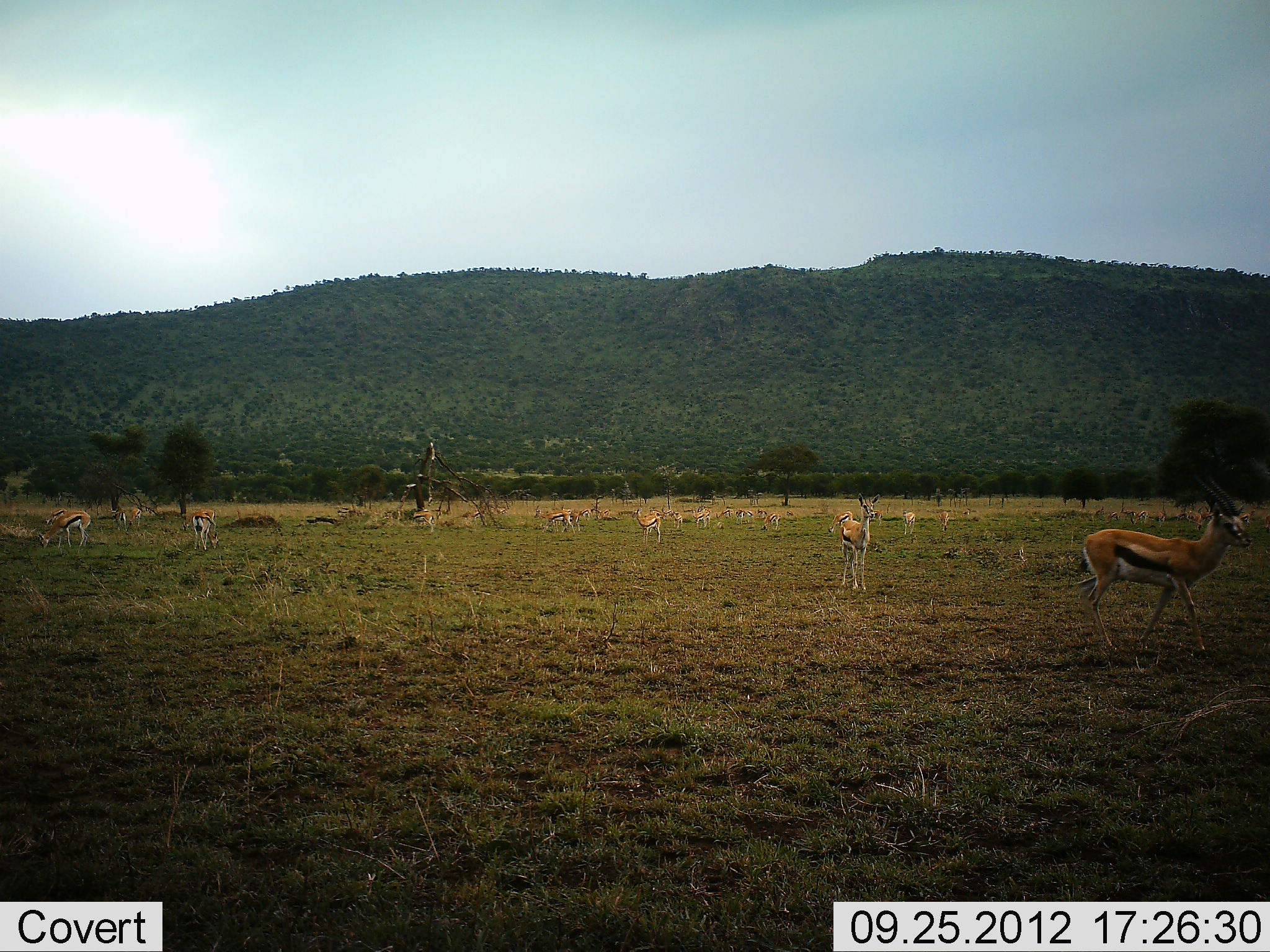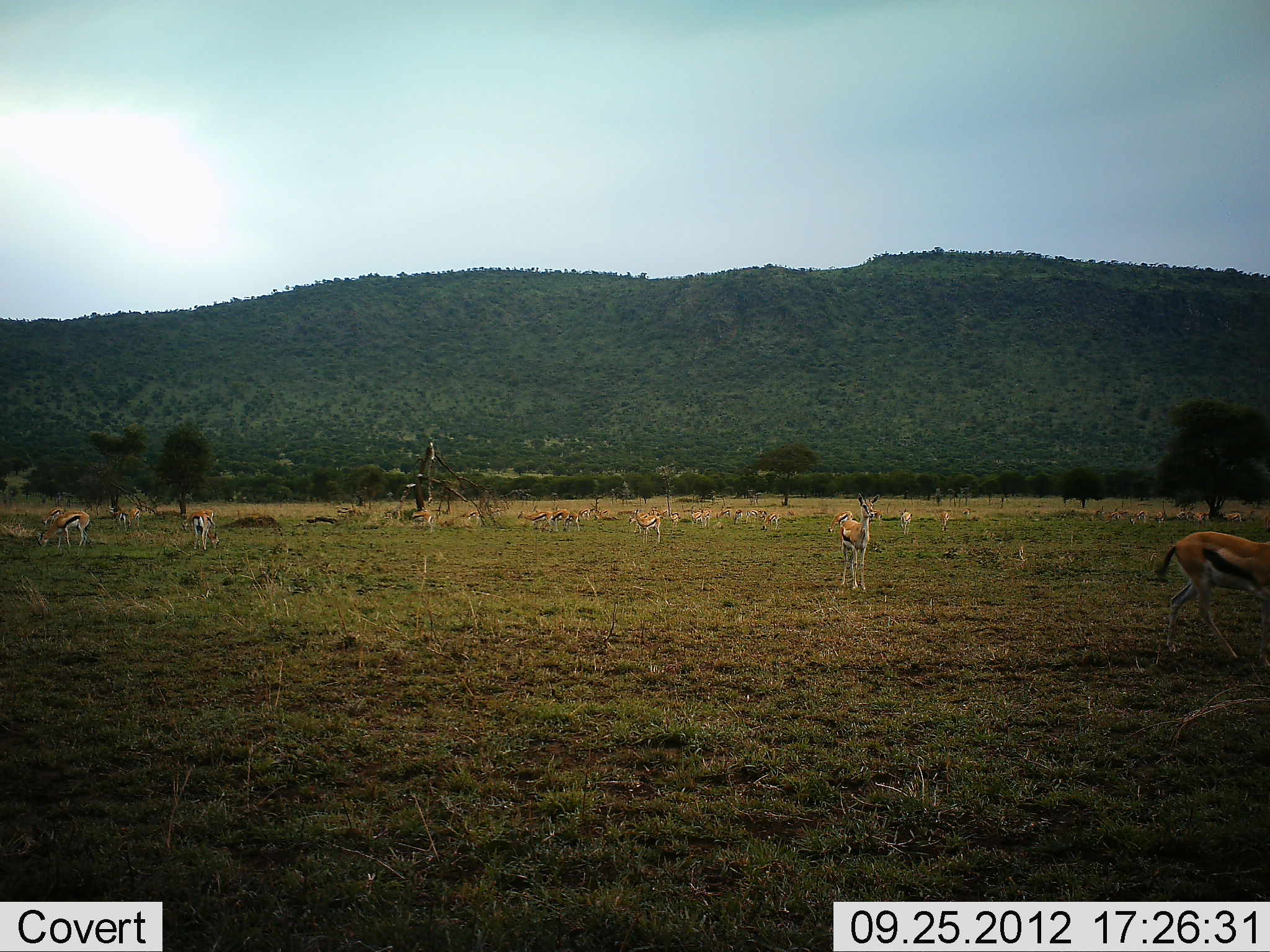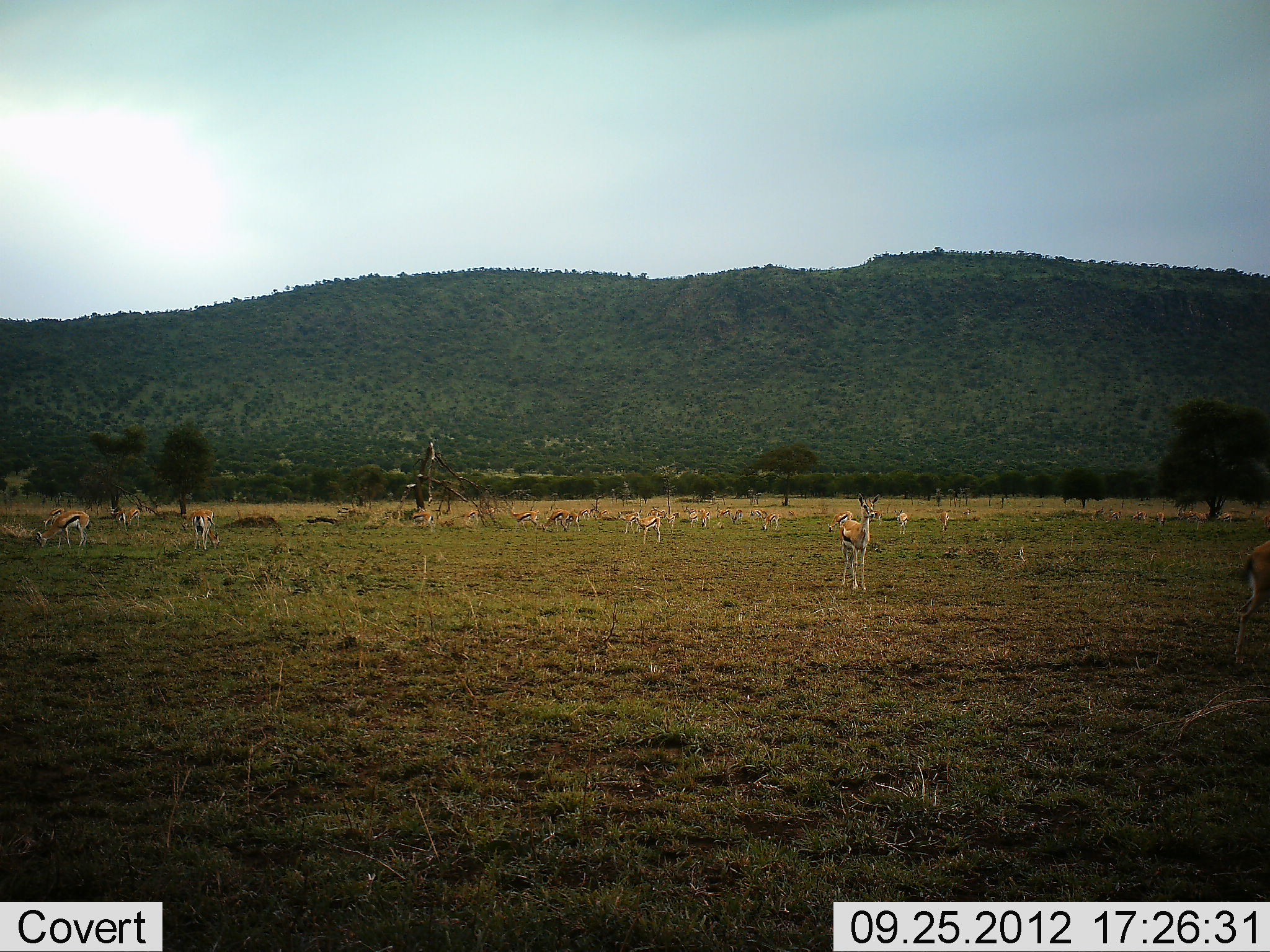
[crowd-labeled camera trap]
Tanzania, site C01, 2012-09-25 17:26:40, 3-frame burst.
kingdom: Animalia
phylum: Chordata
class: Mammalia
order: Artiodactyla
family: Bovidae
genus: Eudorcas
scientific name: Eudorcas thomsonii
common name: thomson's gazelle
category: gazellethomsons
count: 11-50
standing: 80%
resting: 0%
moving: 60%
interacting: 10%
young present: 0%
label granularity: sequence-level